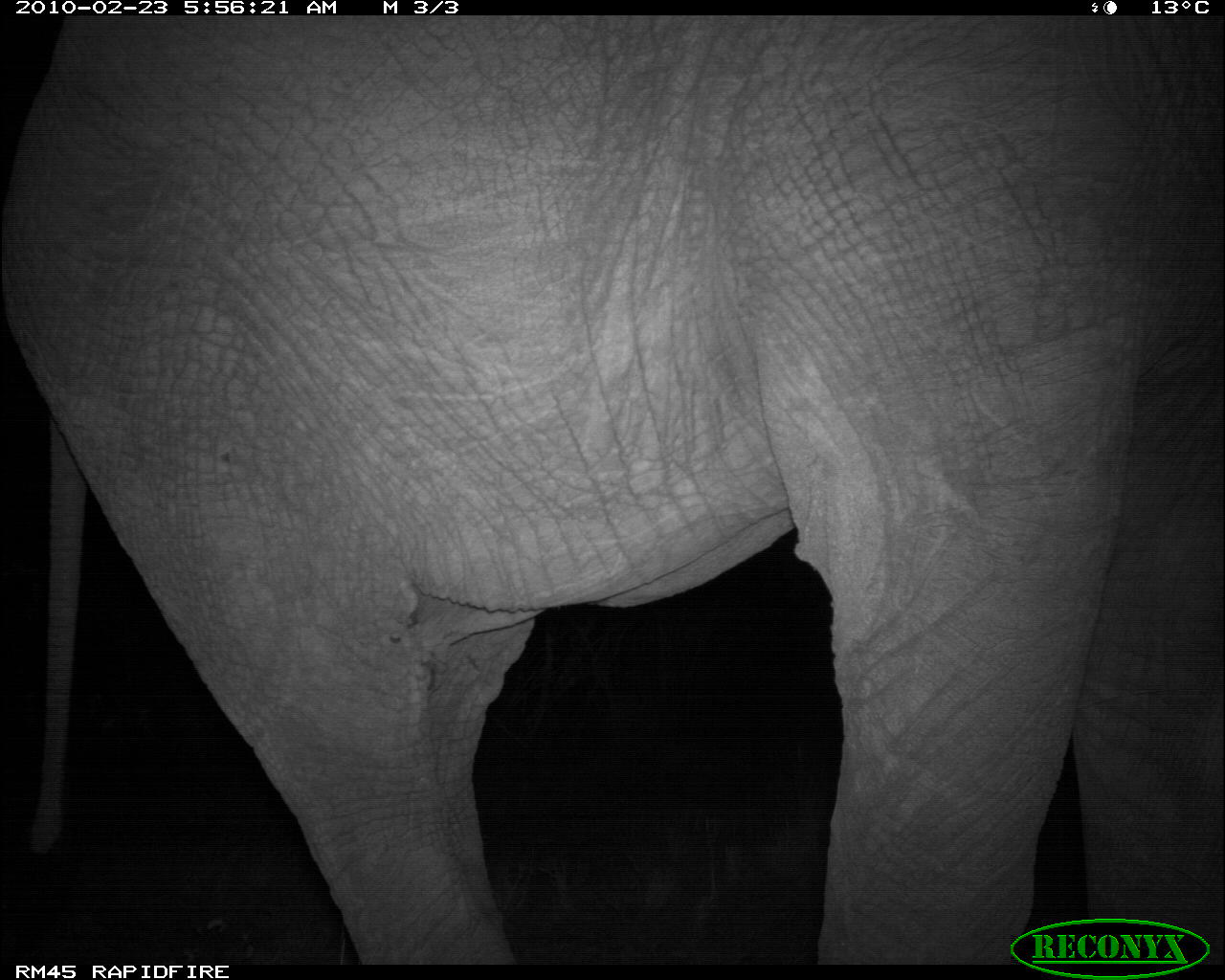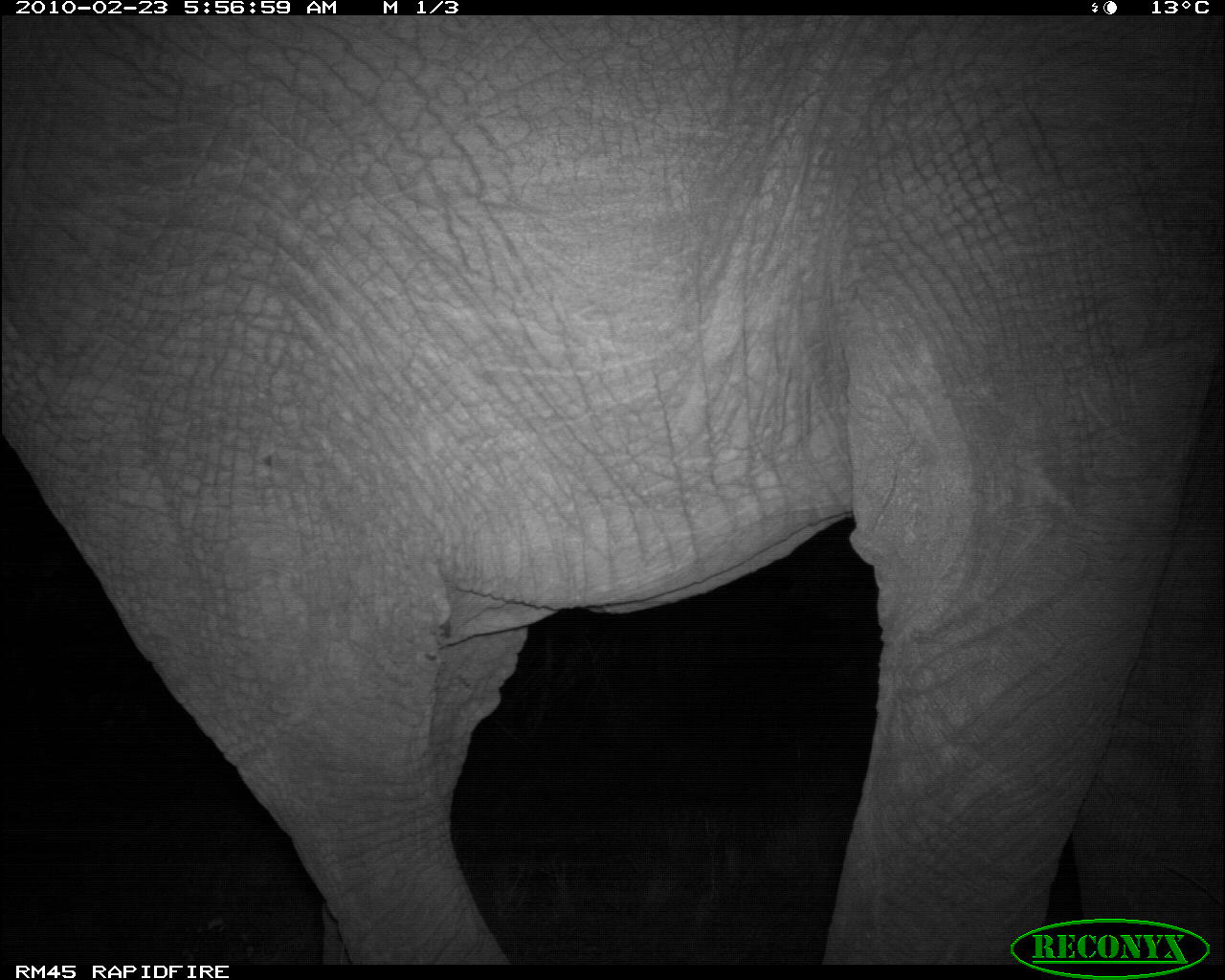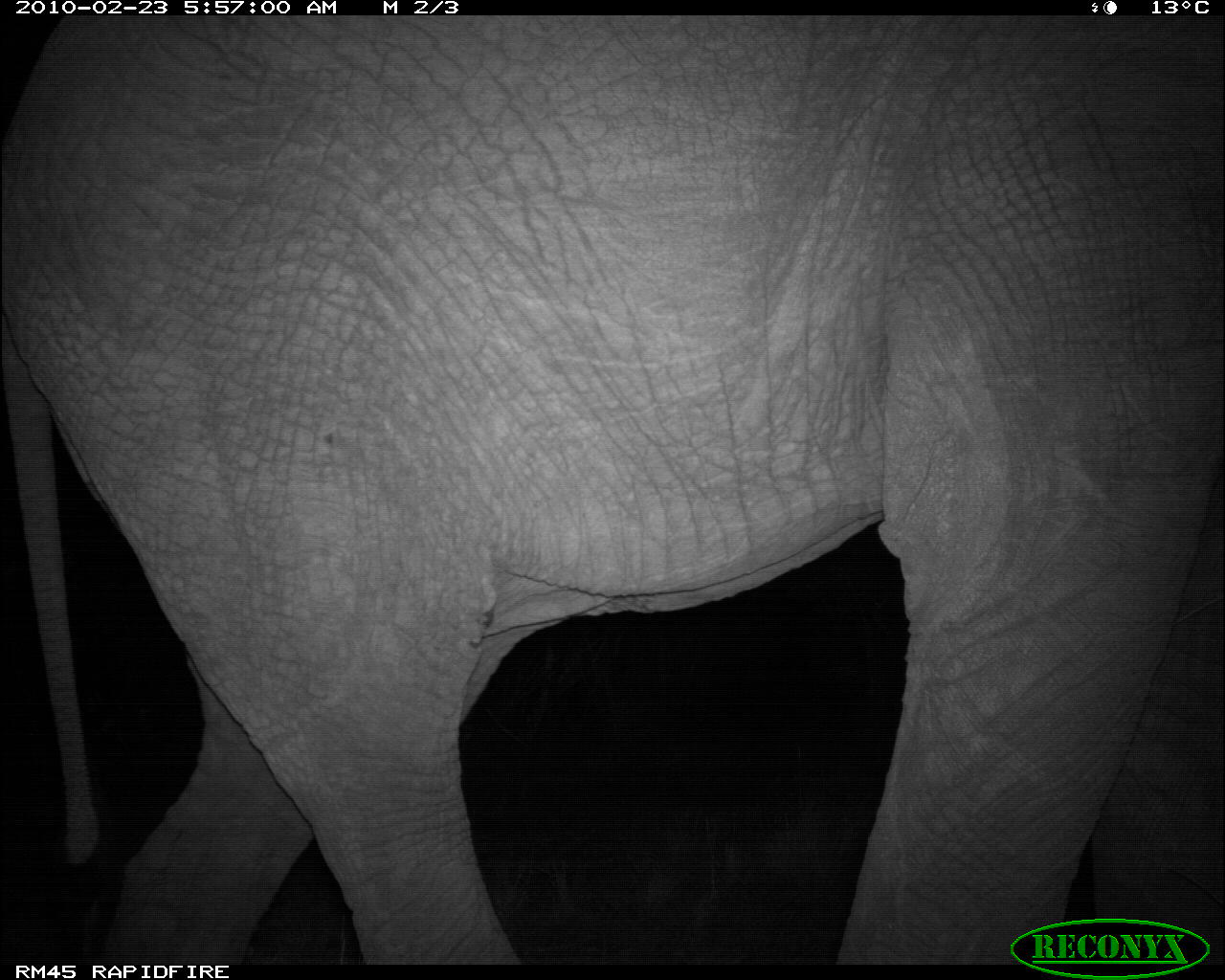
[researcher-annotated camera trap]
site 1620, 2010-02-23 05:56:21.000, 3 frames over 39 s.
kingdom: Animalia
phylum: Chordata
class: Mammalia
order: Proboscidea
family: Elephantidae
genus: Loxodonta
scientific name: Loxodonta africana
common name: african bush elephant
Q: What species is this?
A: Loxodonta africana (african bush elephant).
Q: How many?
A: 1.